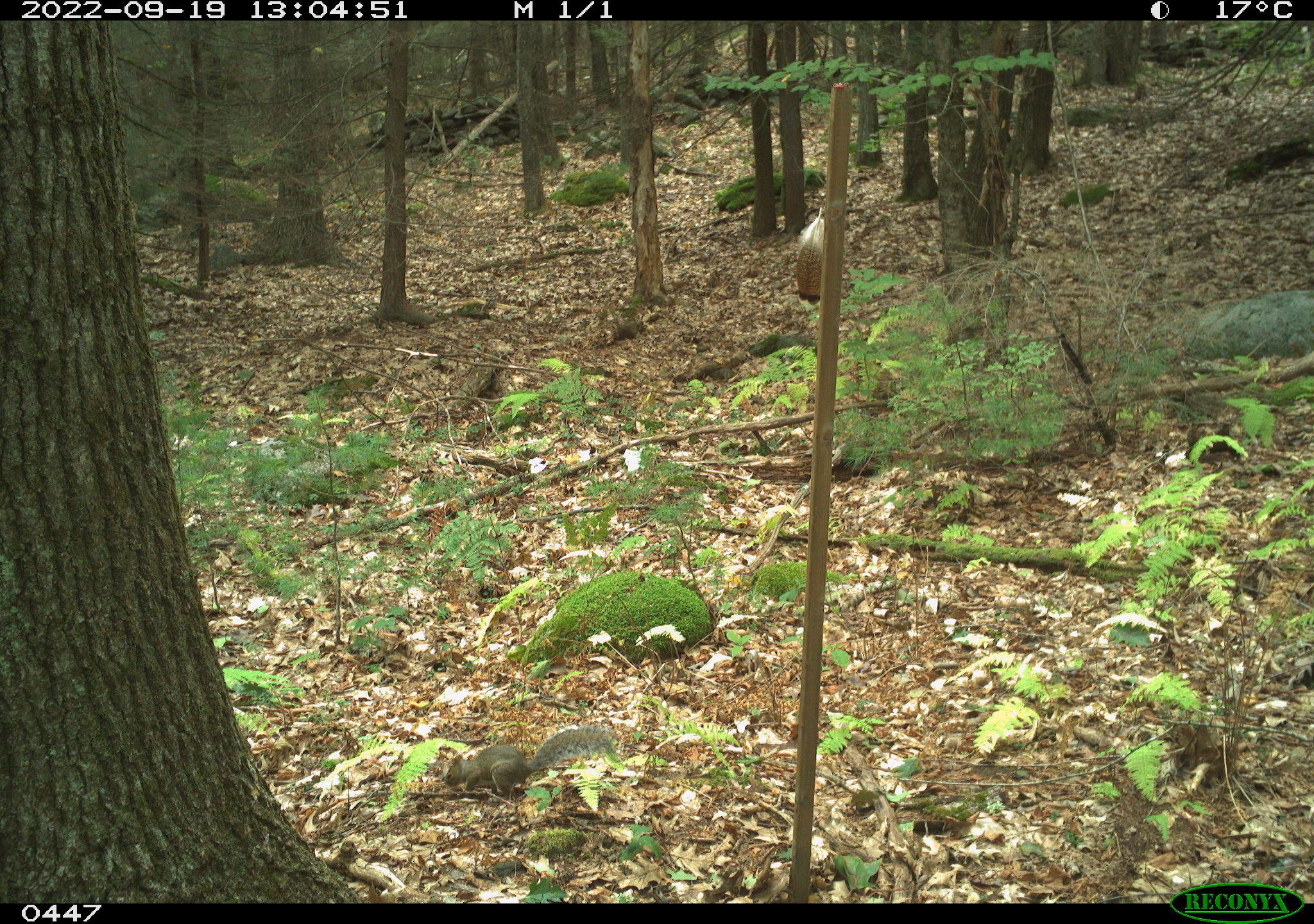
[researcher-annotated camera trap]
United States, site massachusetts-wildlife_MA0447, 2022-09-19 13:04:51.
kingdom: Animalia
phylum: Chordata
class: Mammalia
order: Rodentia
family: Sciuridae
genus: Sciurus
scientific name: Sciurus carolinensis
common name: gray squirrel